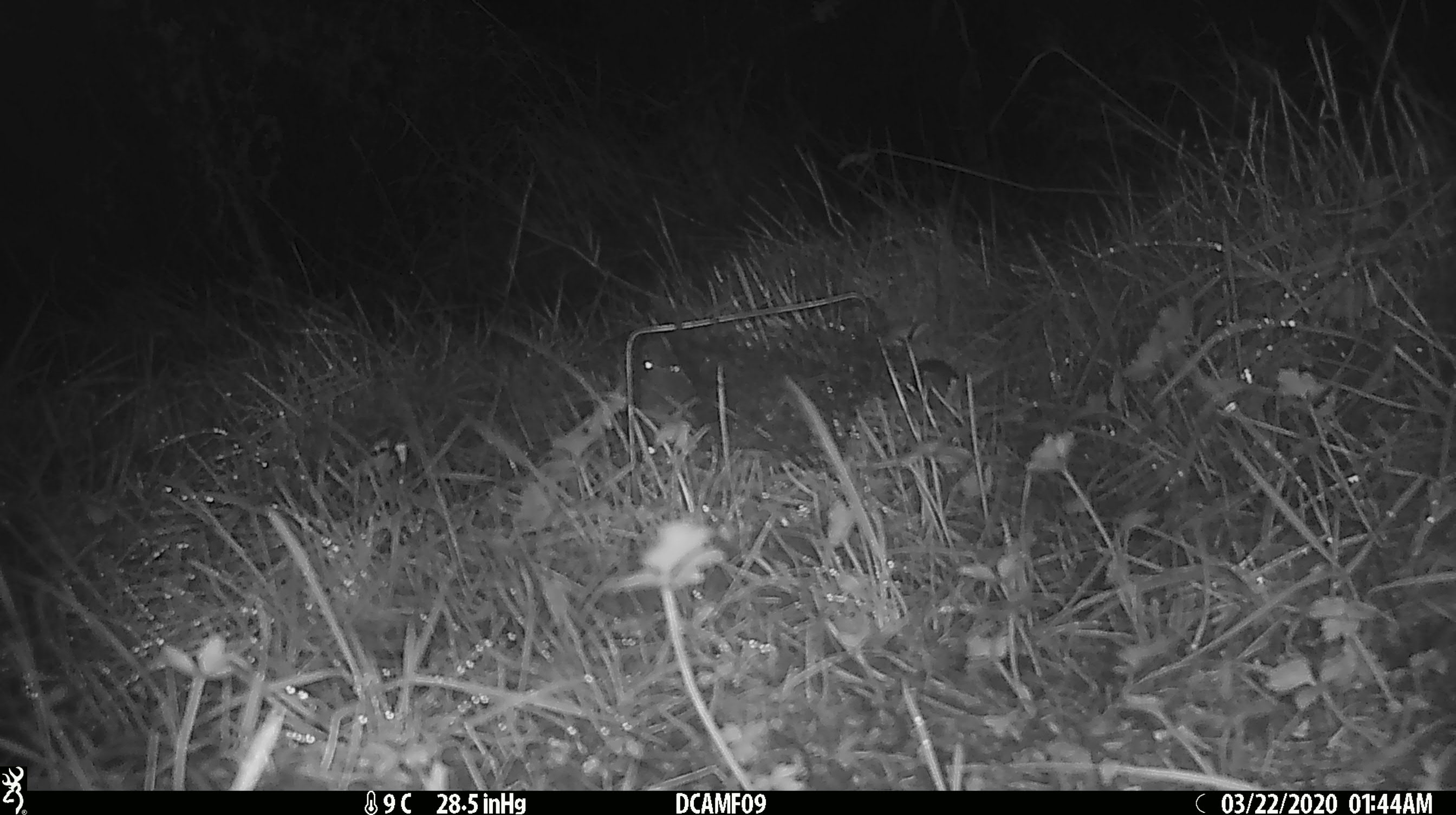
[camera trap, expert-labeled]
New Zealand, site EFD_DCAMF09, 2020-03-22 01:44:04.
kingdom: Animalia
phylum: Chordata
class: Mammalia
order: Rodentia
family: Muridae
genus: Mus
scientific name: Mus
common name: mouse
Mouse (Mus).